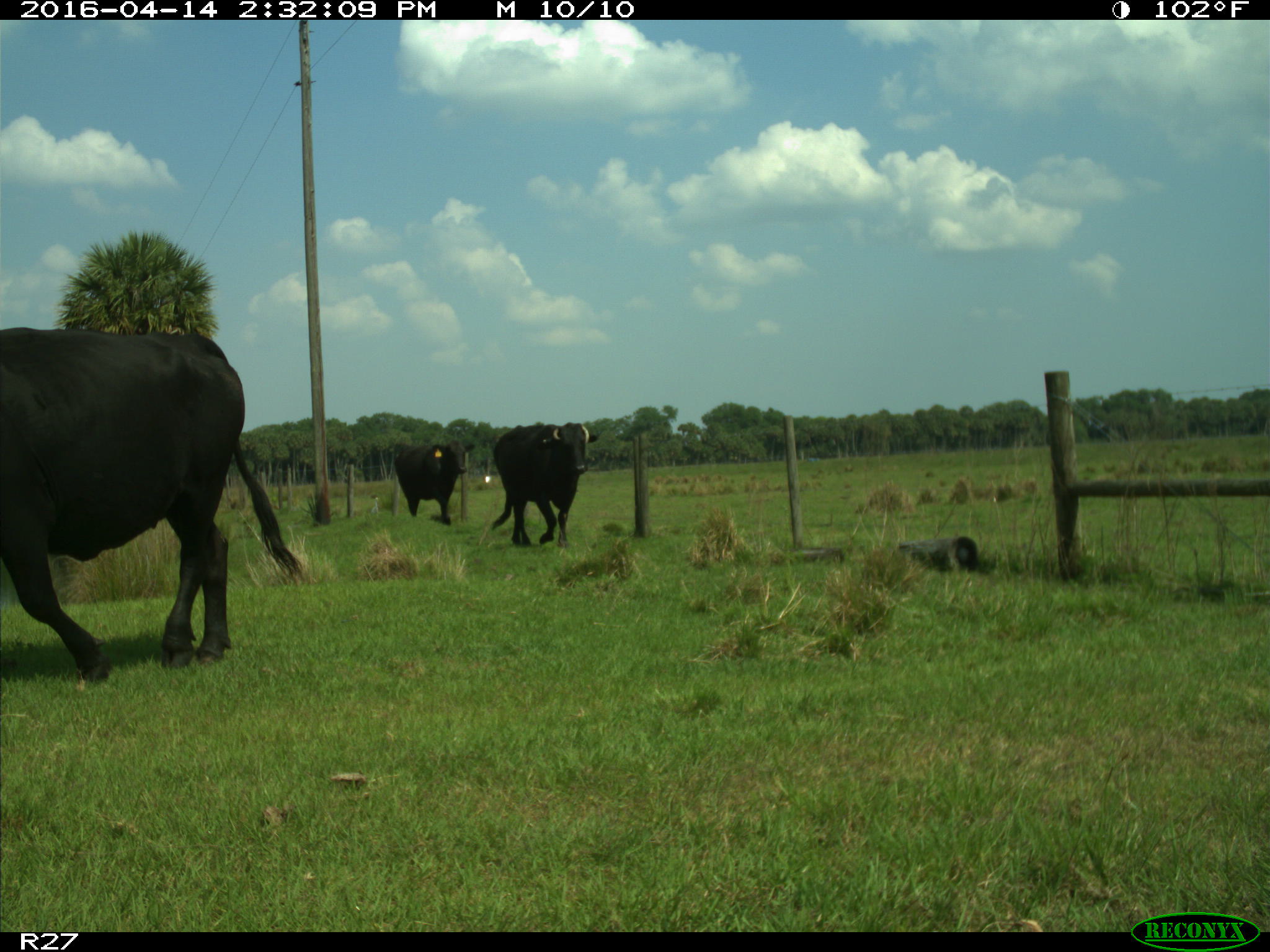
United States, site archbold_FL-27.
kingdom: Animalia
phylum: Chordata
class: Mammalia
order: Artiodactyla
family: Bovidae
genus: Bos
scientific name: Bos taurus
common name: domestic cow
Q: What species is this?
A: Bos taurus (domestic cow).